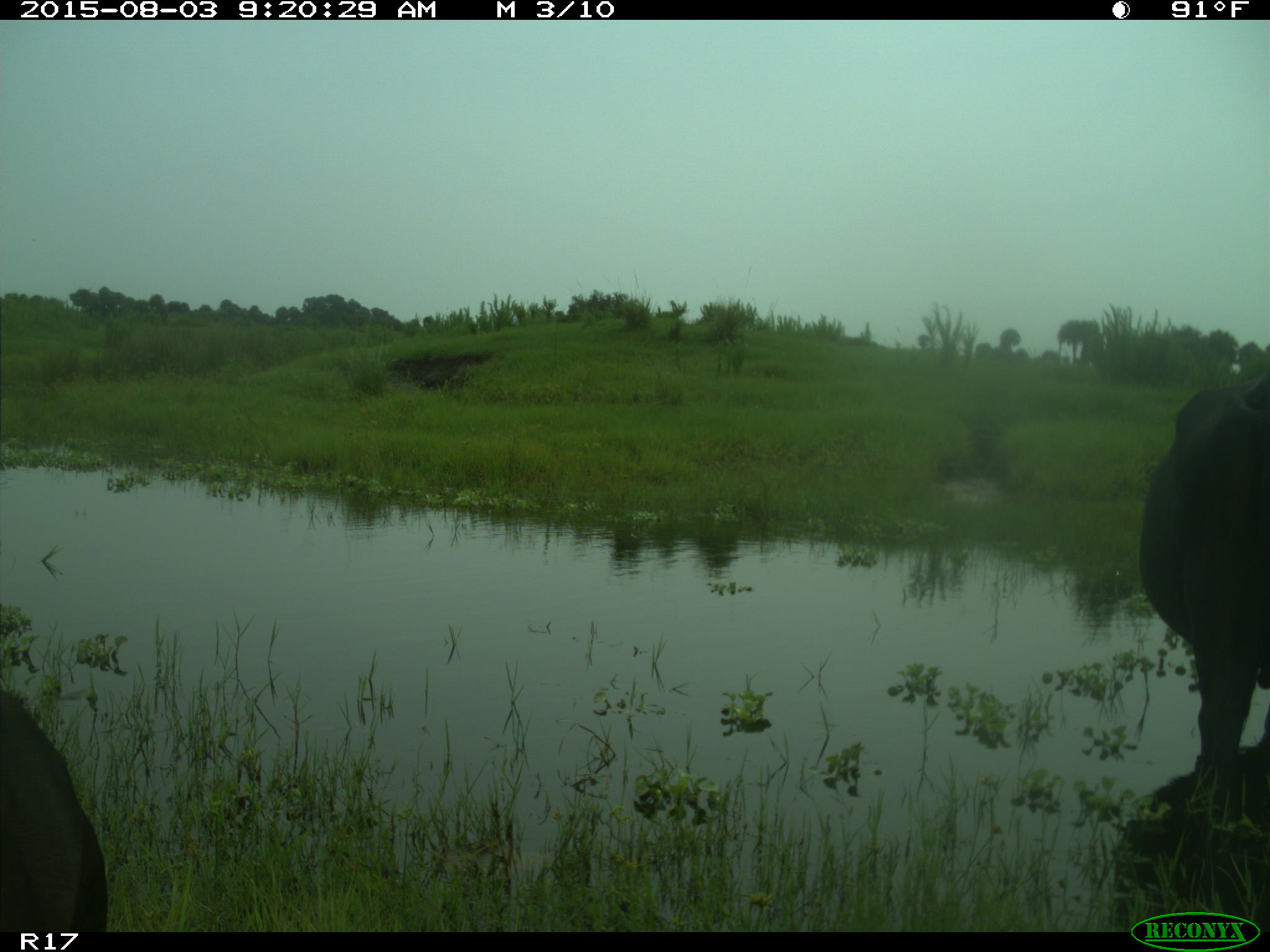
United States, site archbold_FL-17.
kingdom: Animalia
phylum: Chordata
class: Mammalia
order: Artiodactyla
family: Bovidae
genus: Bos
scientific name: Bos taurus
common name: domestic cow